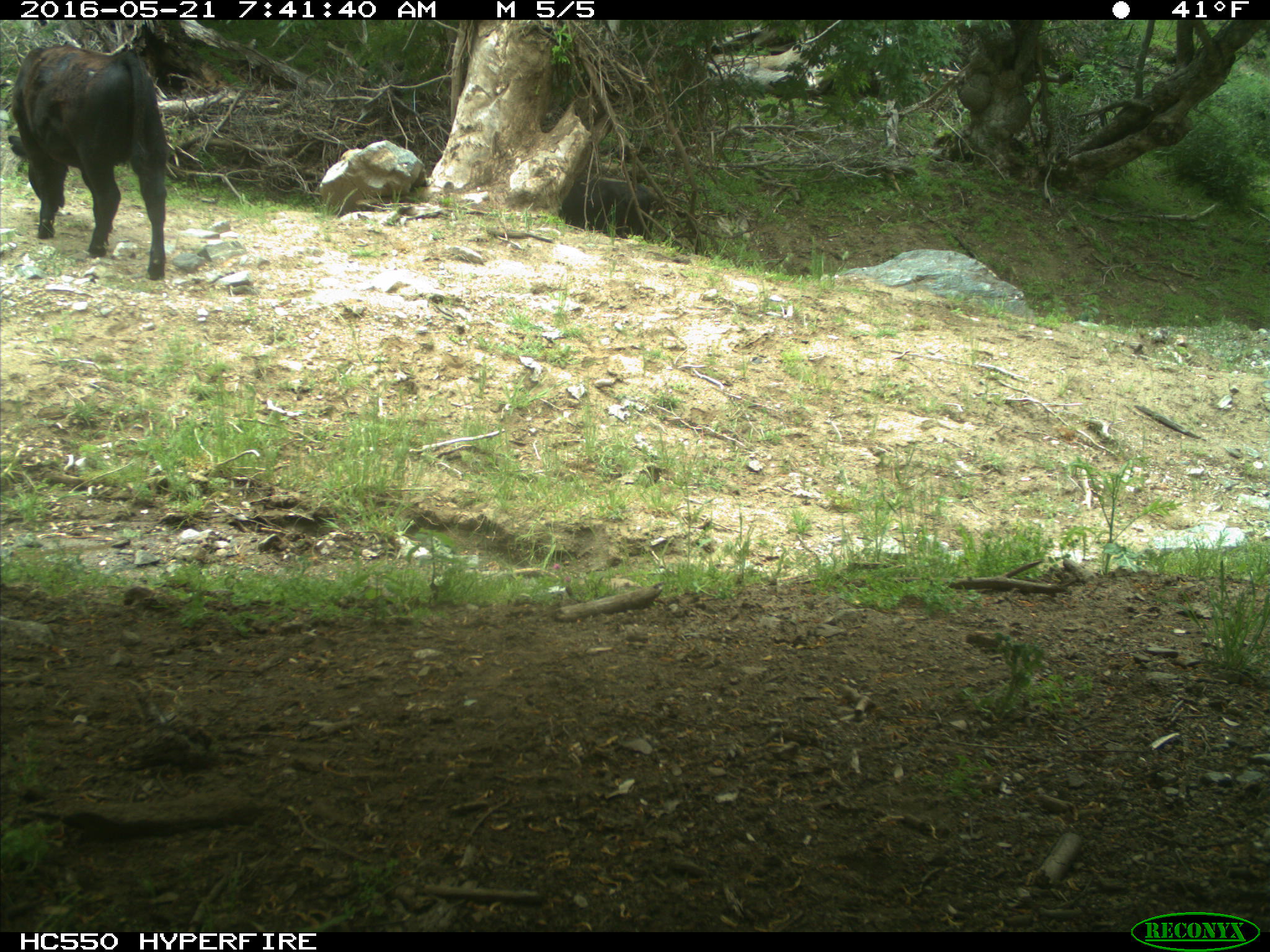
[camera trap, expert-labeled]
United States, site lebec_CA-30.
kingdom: Animalia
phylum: Chordata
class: Mammalia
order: Artiodactyla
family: Bovidae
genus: Bos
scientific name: Bos taurus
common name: domestic cow